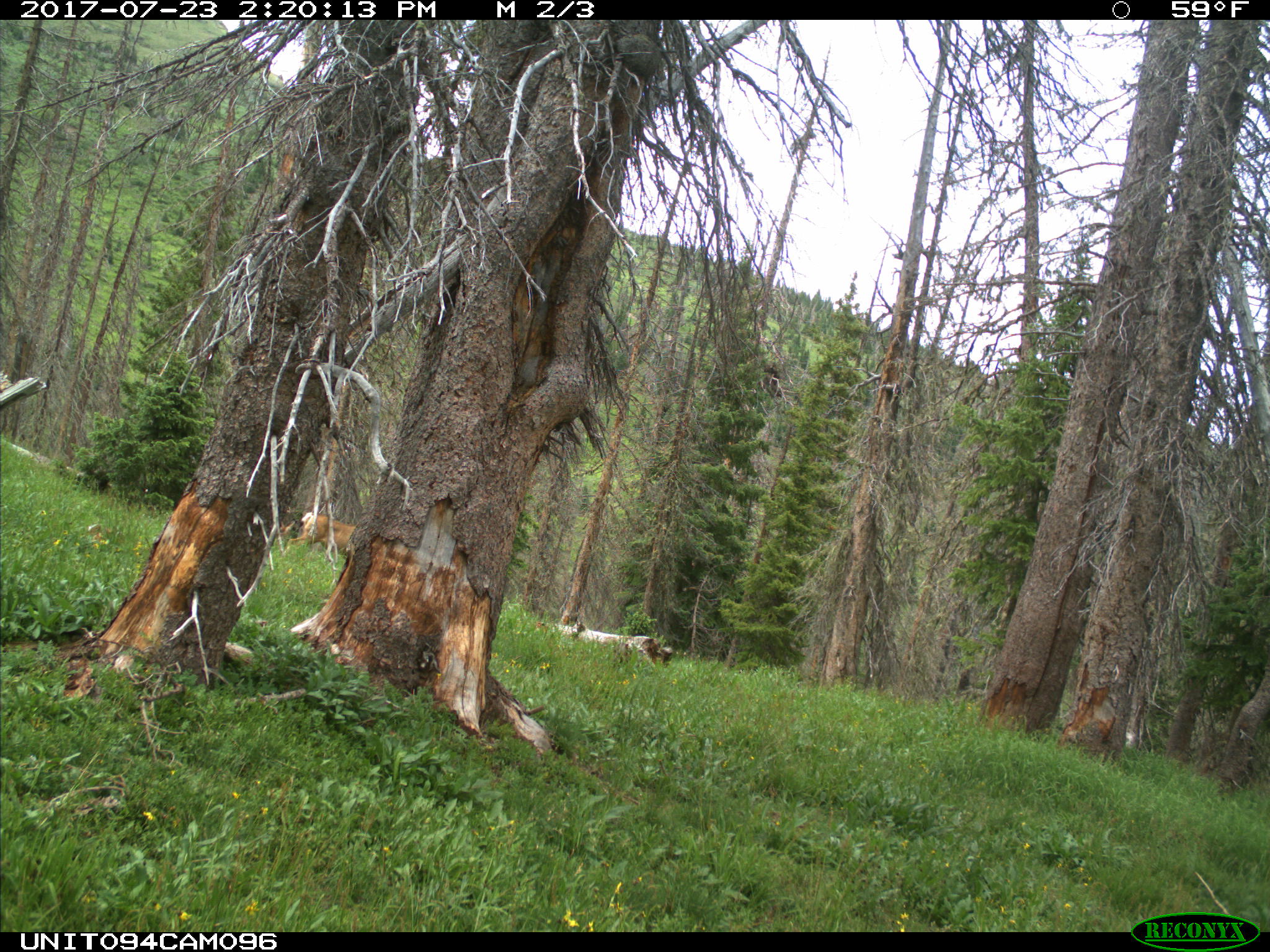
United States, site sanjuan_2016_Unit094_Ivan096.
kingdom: Animalia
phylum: Chordata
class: Mammalia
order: Artiodactyla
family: Cervidae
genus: Odocoileus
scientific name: Odocoileus hemionus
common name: mule deer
Odocoileus hemionus (mule deer).